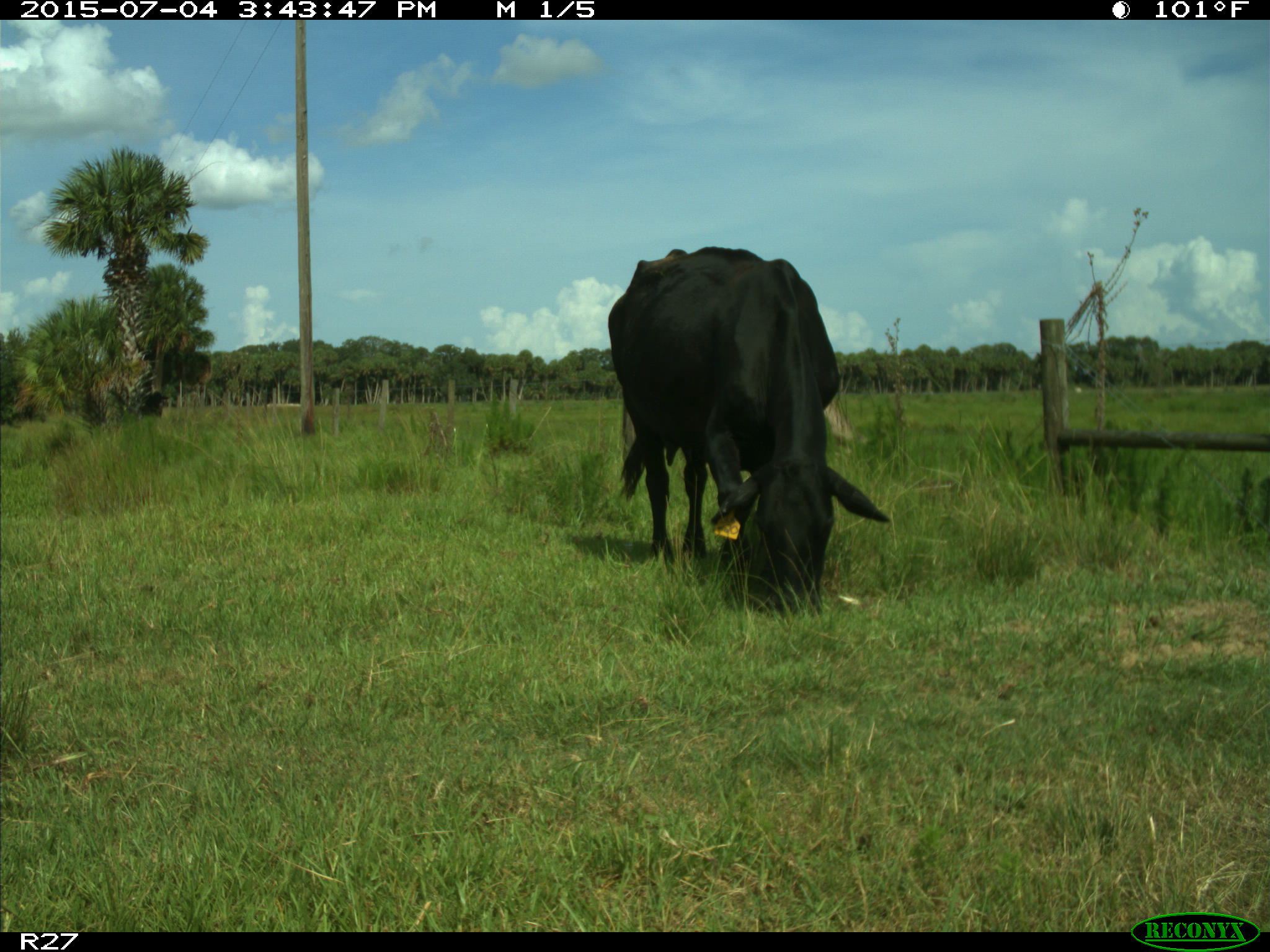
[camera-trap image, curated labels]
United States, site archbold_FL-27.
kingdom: Animalia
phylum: Chordata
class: Mammalia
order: Artiodactyla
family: Bovidae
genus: Bos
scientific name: Bos taurus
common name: domestic cow